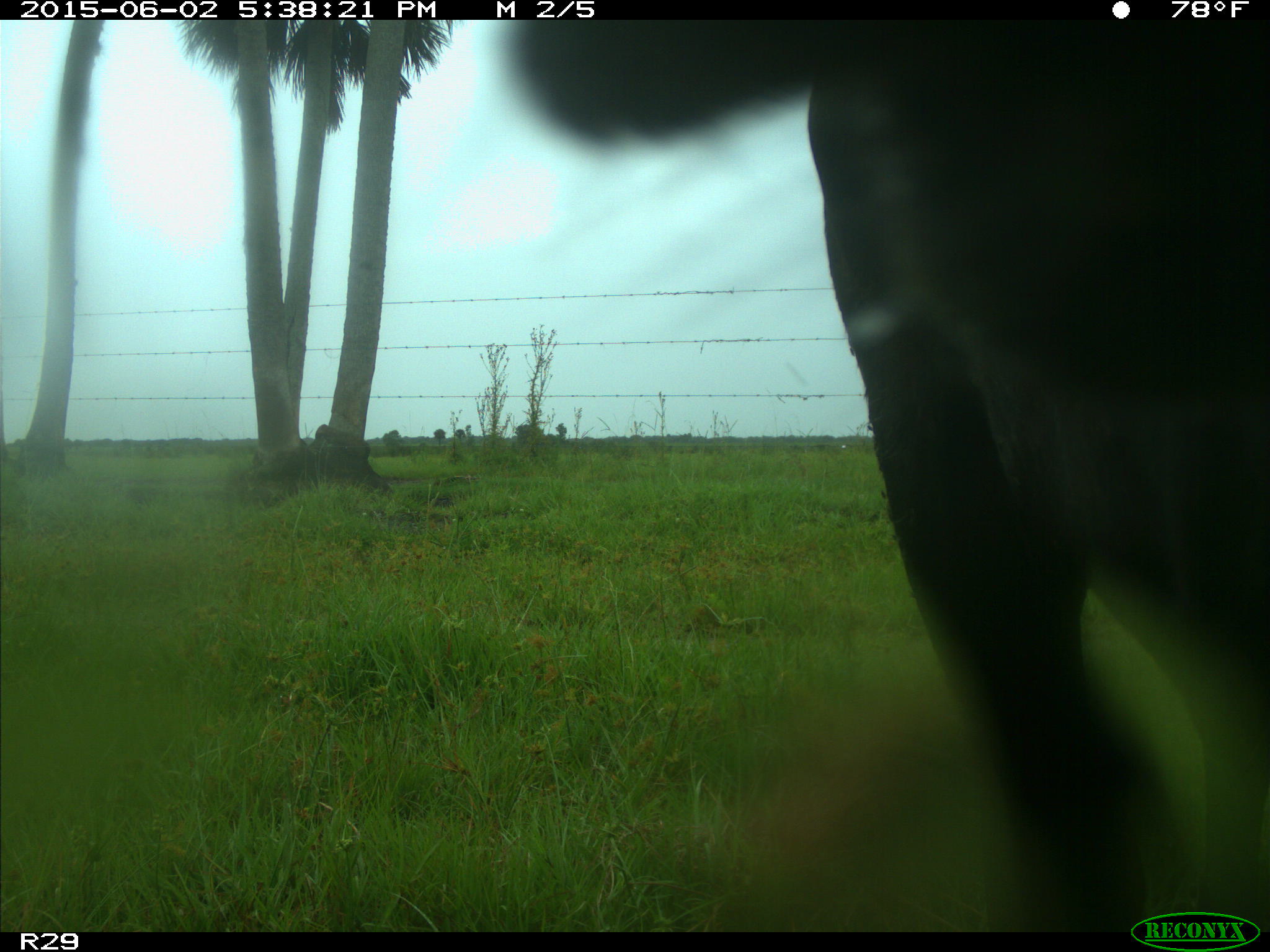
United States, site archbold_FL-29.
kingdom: Animalia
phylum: Chordata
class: Mammalia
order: Artiodactyla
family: Bovidae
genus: Bos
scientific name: Bos taurus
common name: domestic cow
Bos taurus (domestic cow).